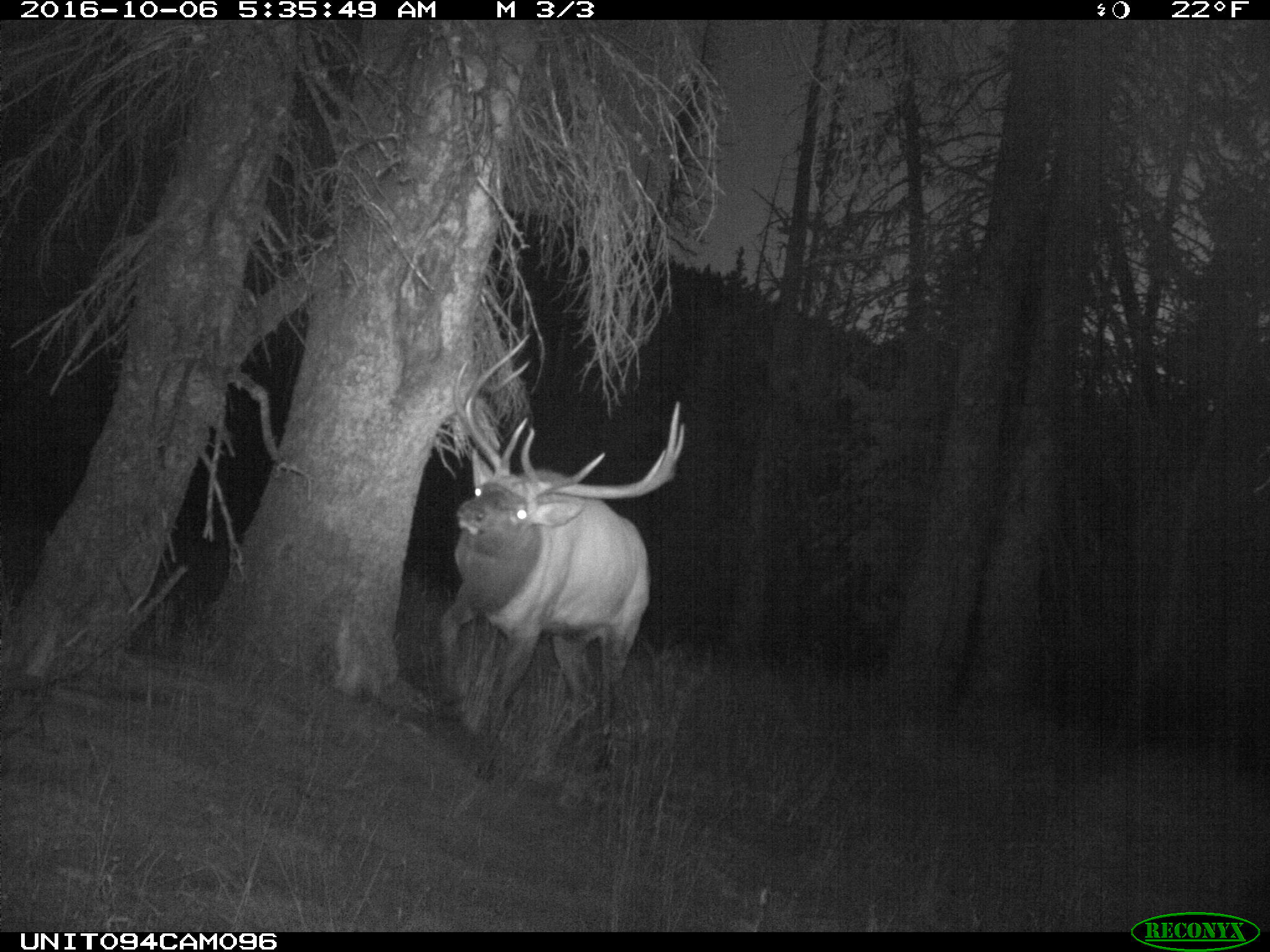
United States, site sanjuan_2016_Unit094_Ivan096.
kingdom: Animalia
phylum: Chordata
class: Mammalia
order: Artiodactyla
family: Cervidae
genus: Cervus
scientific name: Cervus elaphus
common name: red deer